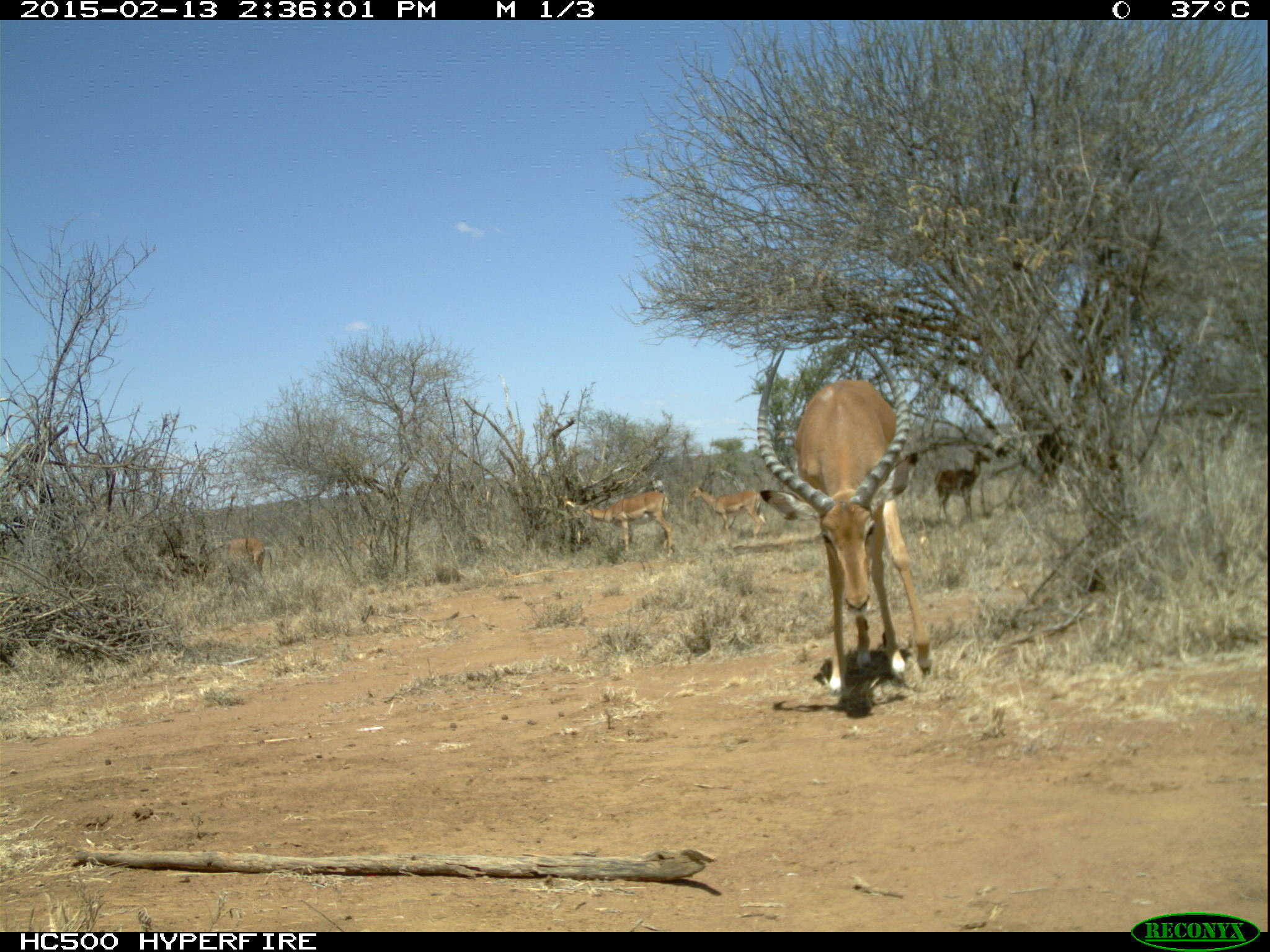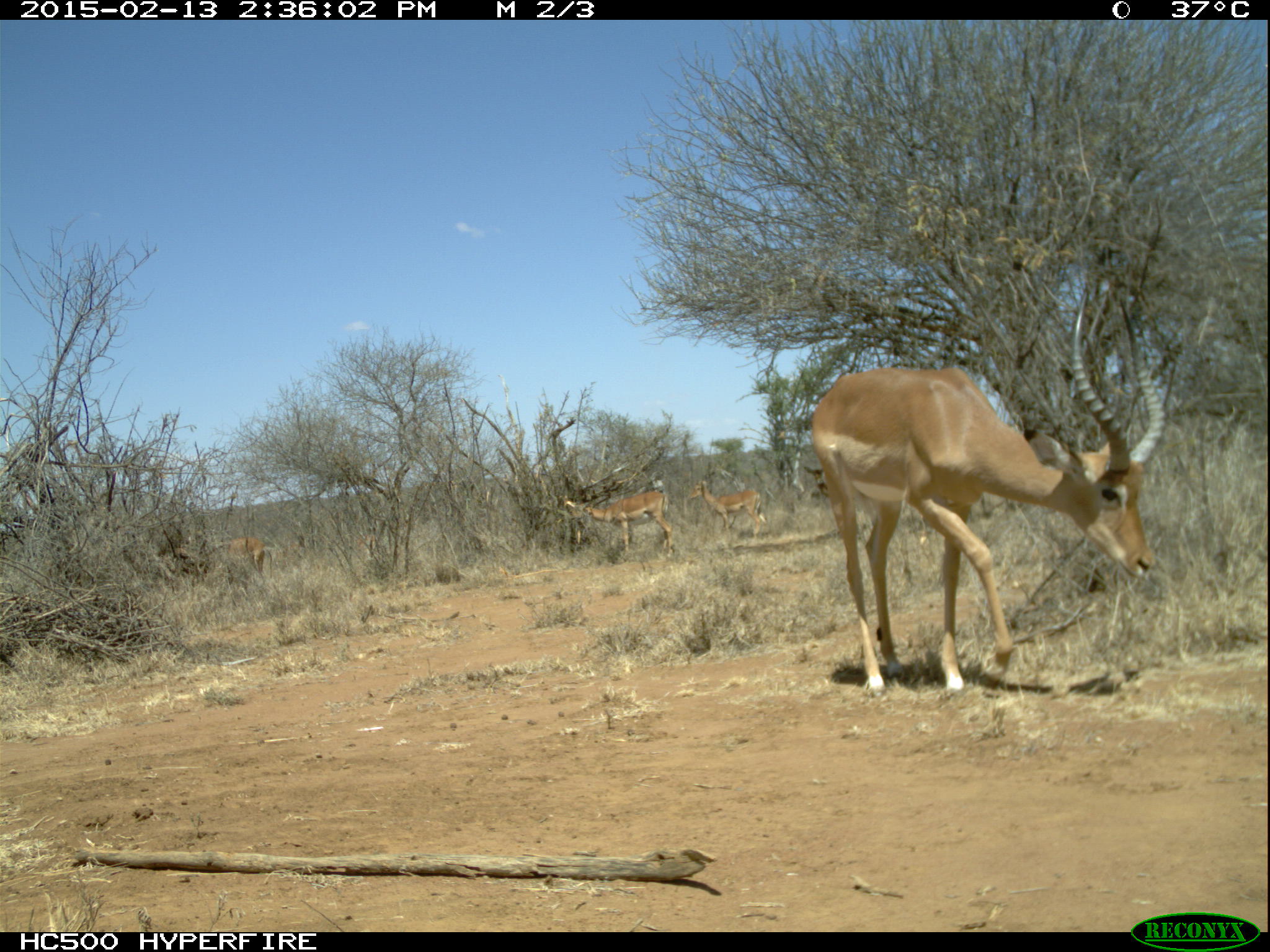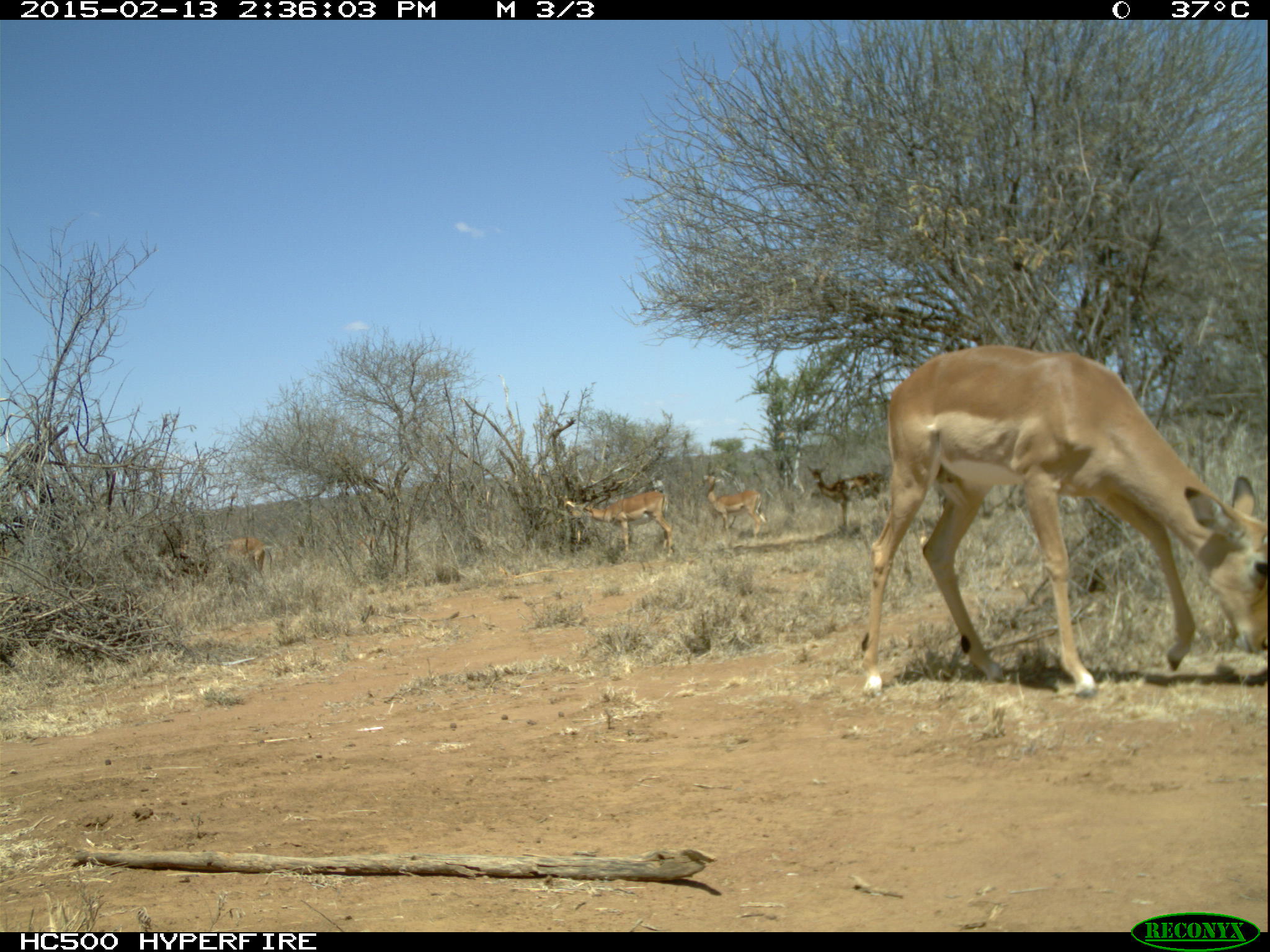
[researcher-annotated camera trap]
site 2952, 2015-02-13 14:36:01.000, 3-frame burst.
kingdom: Animalia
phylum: Chordata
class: Mammalia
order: Artiodactyla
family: Bovidae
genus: Aepyceros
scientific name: Aepyceros melampus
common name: impala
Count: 6.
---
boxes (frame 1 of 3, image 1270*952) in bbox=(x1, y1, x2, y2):
aepyceros melampus: bbox=(755, 338, 931, 697); bbox=(566, 492, 673, 559); bbox=(934, 443, 992, 521); bbox=(687, 485, 767, 537); bbox=(220, 538, 266, 577)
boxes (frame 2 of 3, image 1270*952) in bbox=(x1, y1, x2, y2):
aepyceros melampus: bbox=(813, 285, 1165, 698); bbox=(561, 492, 676, 558); bbox=(689, 480, 768, 534); bbox=(226, 537, 265, 571); bbox=(803, 465, 827, 496)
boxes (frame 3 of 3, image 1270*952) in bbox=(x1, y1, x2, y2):
aepyceros melampus: bbox=(861, 343, 1268, 702); bbox=(565, 490, 676, 559); bbox=(807, 462, 888, 532); bbox=(181, 536, 273, 592); bbox=(703, 473, 767, 538)